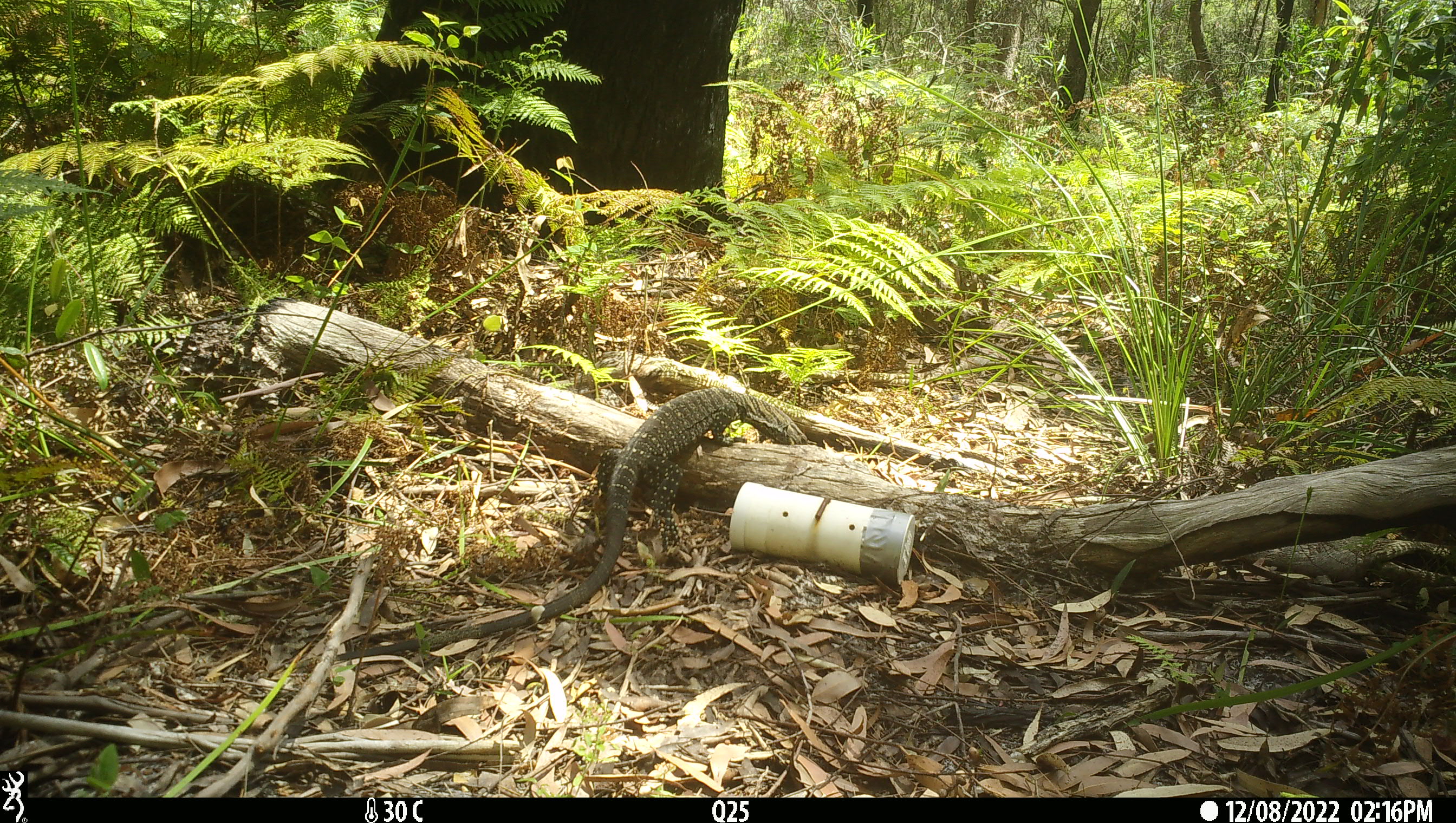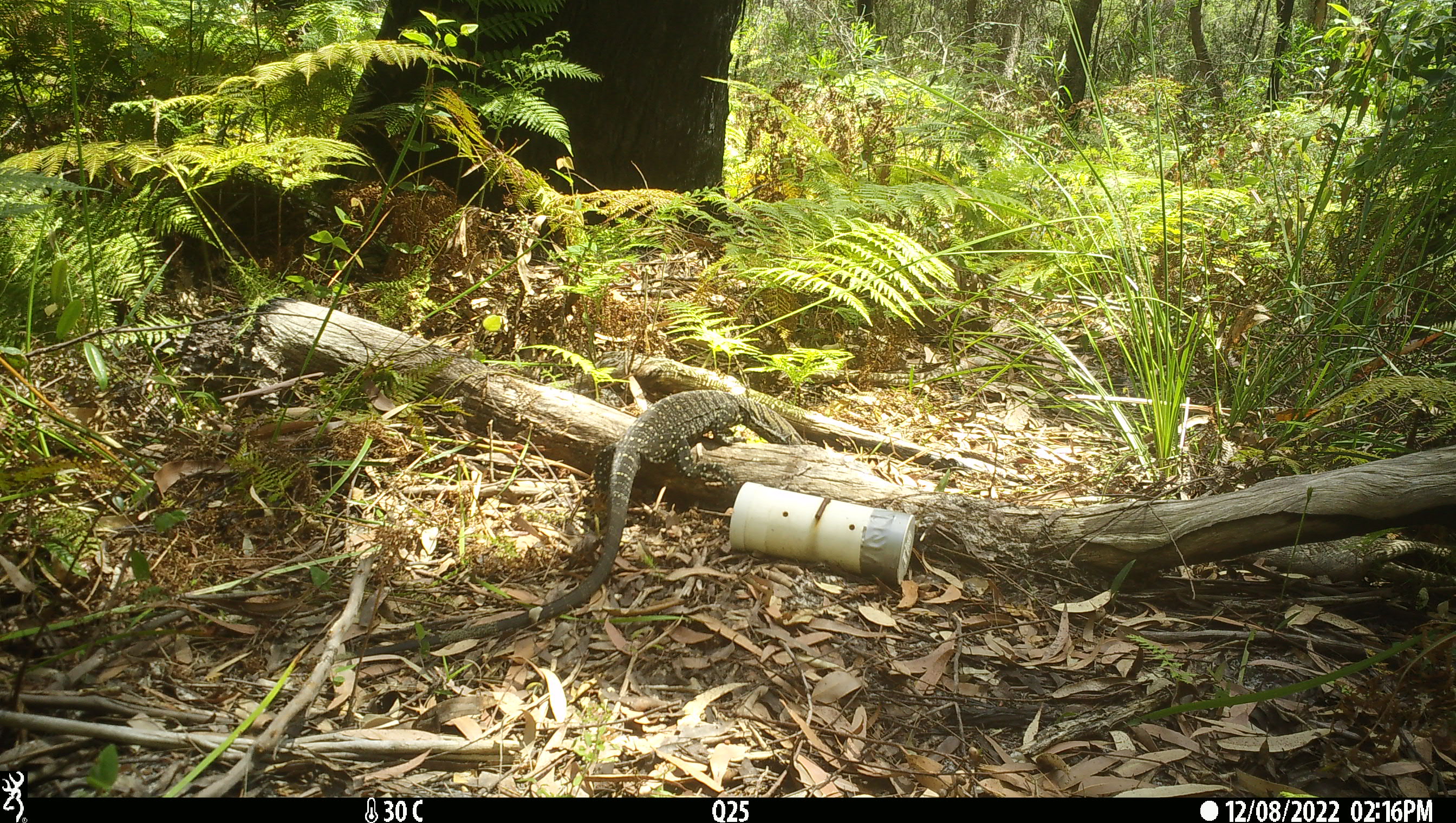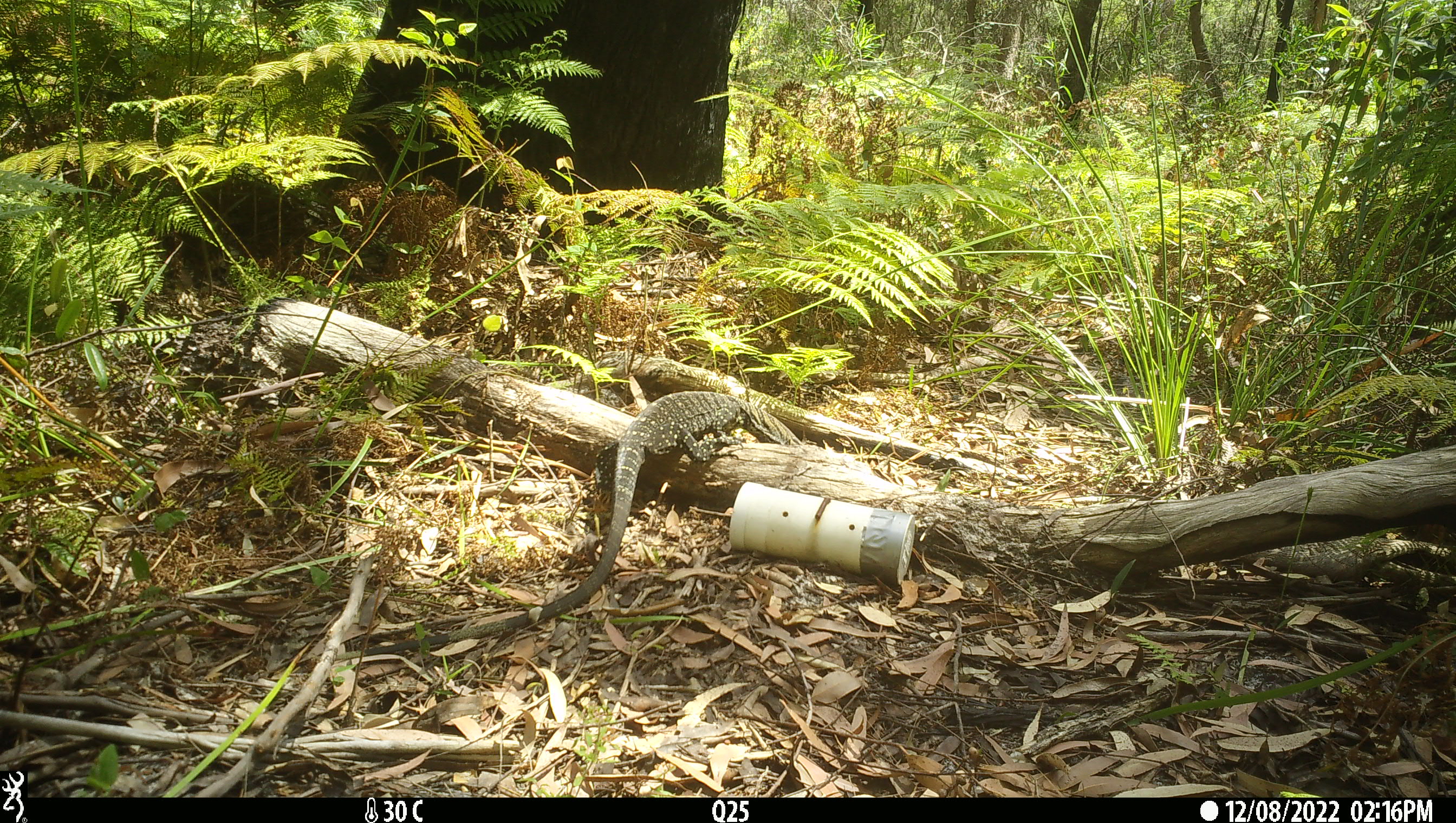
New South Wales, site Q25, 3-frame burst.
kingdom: Animalia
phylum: Chordata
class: Reptilia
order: Squamata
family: Varanidae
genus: Varanus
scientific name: Varanus varius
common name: lace monitor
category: goanna